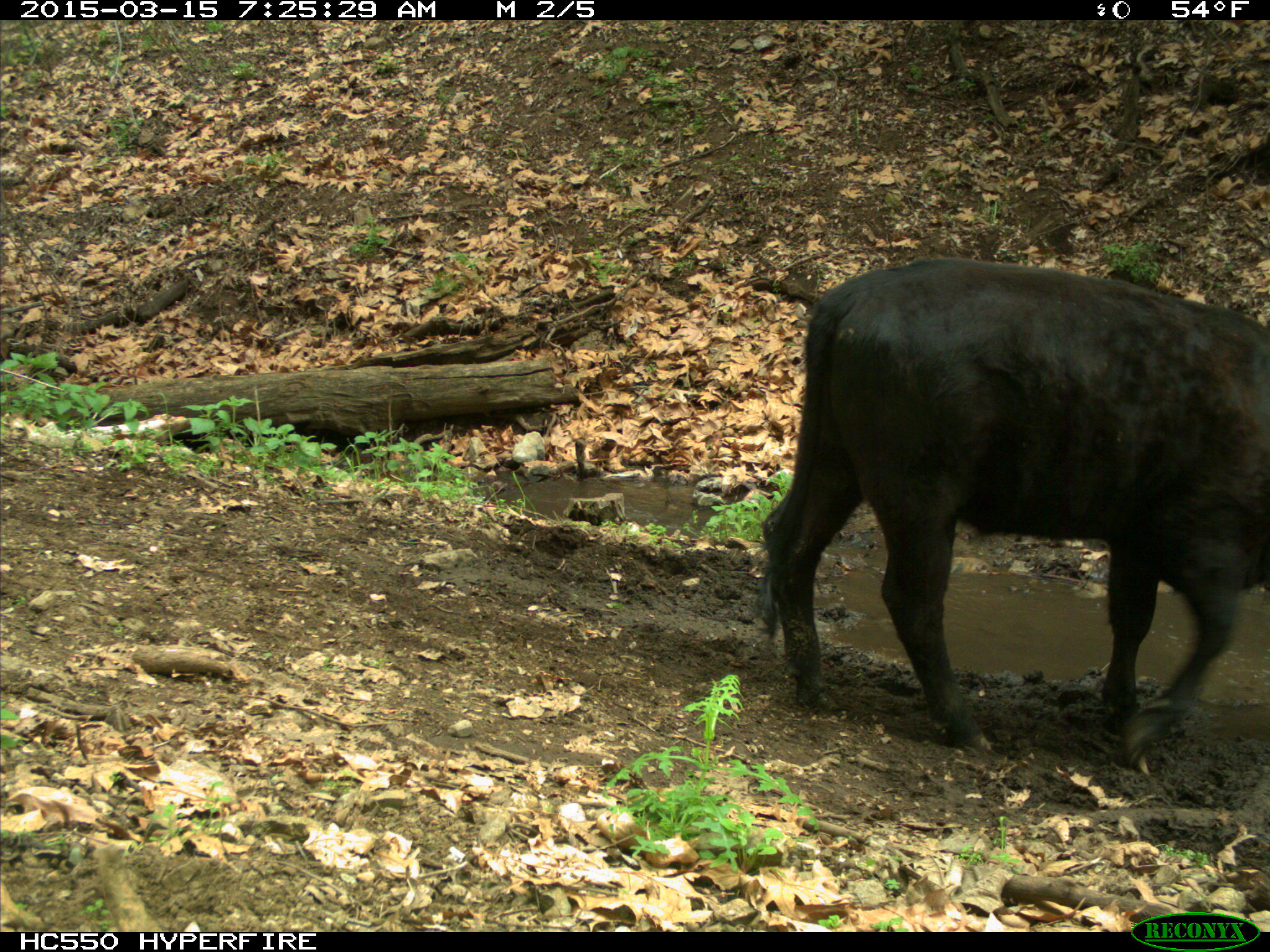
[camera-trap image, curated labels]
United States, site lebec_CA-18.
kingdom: Animalia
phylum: Chordata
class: Mammalia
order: Artiodactyla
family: Bovidae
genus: Bos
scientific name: Bos taurus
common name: domestic cow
Bos taurus (domestic cow).